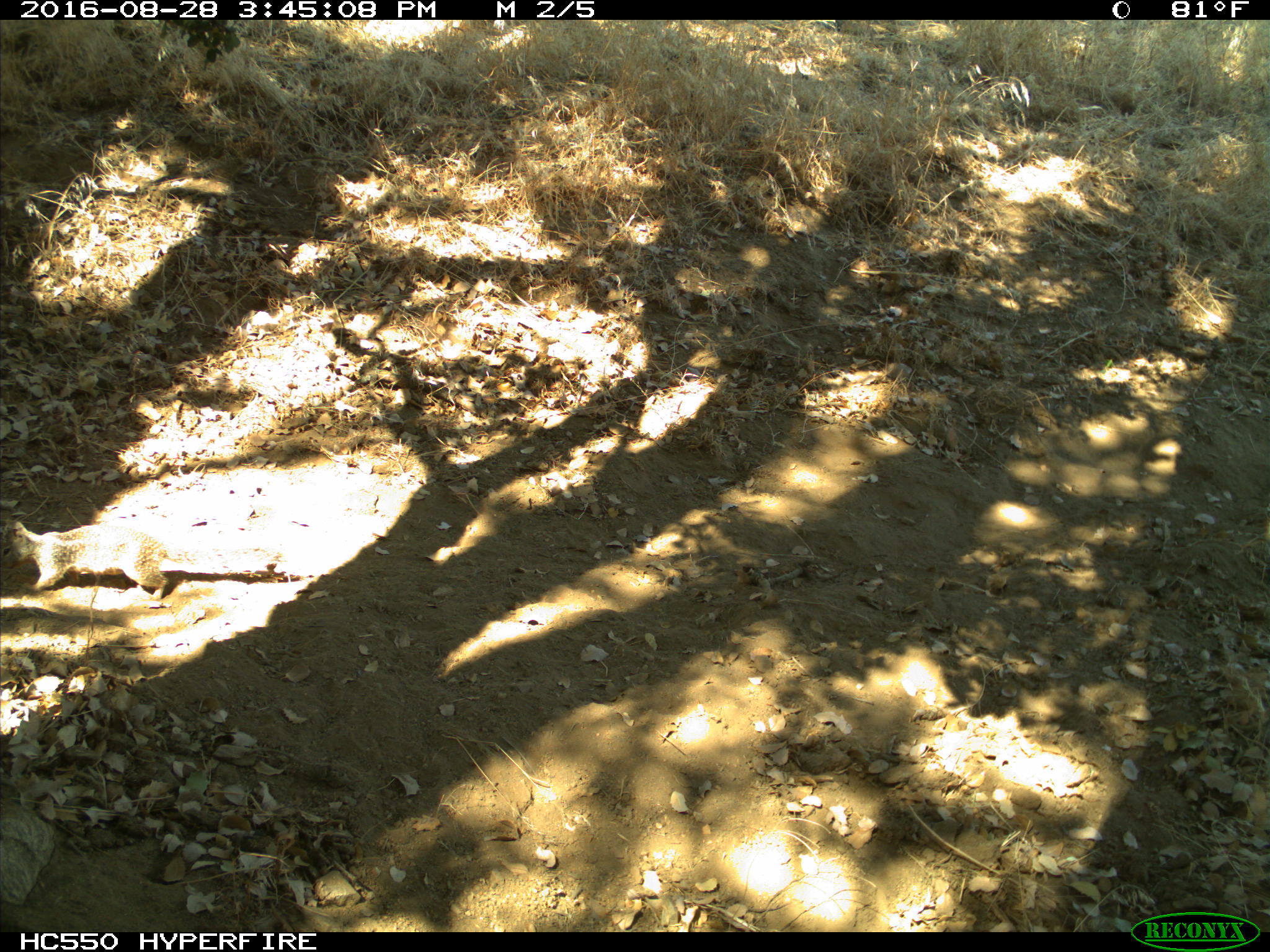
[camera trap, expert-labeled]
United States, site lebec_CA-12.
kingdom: Animalia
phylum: Chordata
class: Mammalia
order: Rodentia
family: Sciuridae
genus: Otospermophilus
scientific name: Otospermophilus beecheyi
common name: california ground squirrel